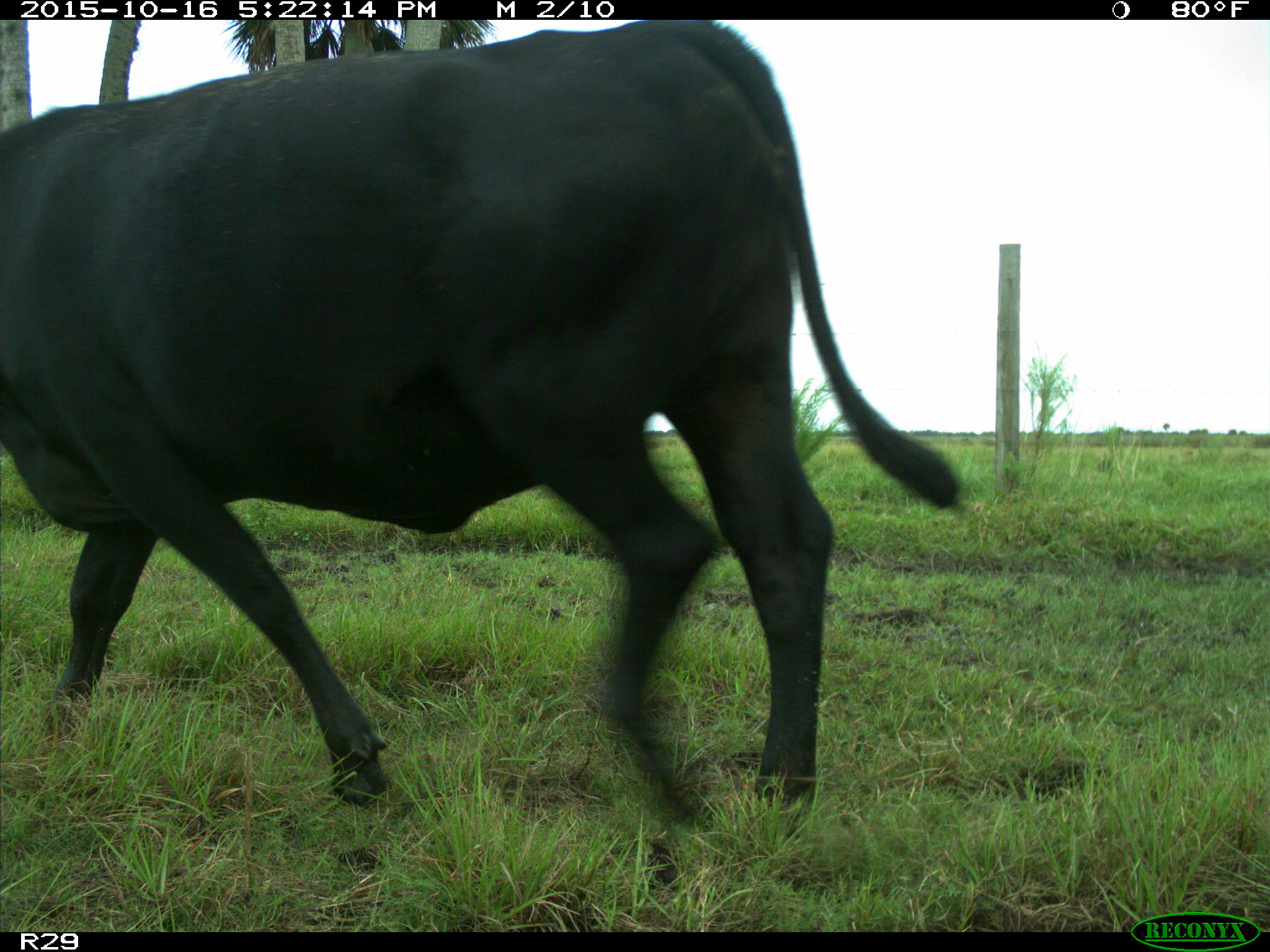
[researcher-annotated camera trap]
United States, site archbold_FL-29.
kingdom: Animalia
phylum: Chordata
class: Mammalia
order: Artiodactyla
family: Bovidae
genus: Bos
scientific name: Bos taurus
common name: domestic cow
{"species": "Bos taurus (domestic cow)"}